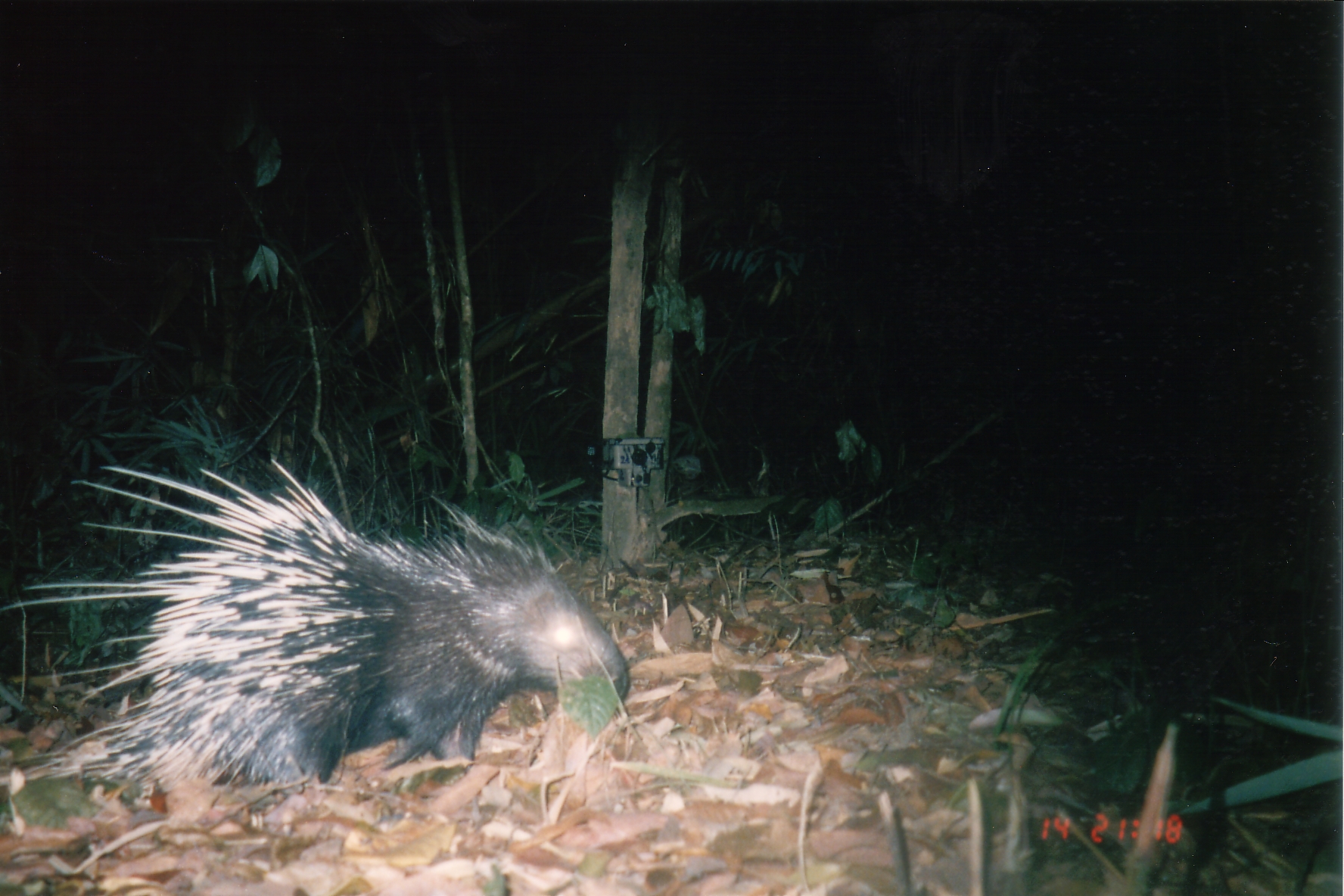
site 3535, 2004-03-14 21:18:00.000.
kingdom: Animalia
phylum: Chordata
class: Mammalia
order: Rodentia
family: Hystricidae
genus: Hystrix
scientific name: Hystrix brachyura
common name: east asian porcupine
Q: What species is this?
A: Hystrix brachyura (east asian porcupine).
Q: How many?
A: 1.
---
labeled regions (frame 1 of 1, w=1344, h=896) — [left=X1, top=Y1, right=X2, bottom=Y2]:
hystrix brachyura: [left=1, top=455, right=631, bottom=792]